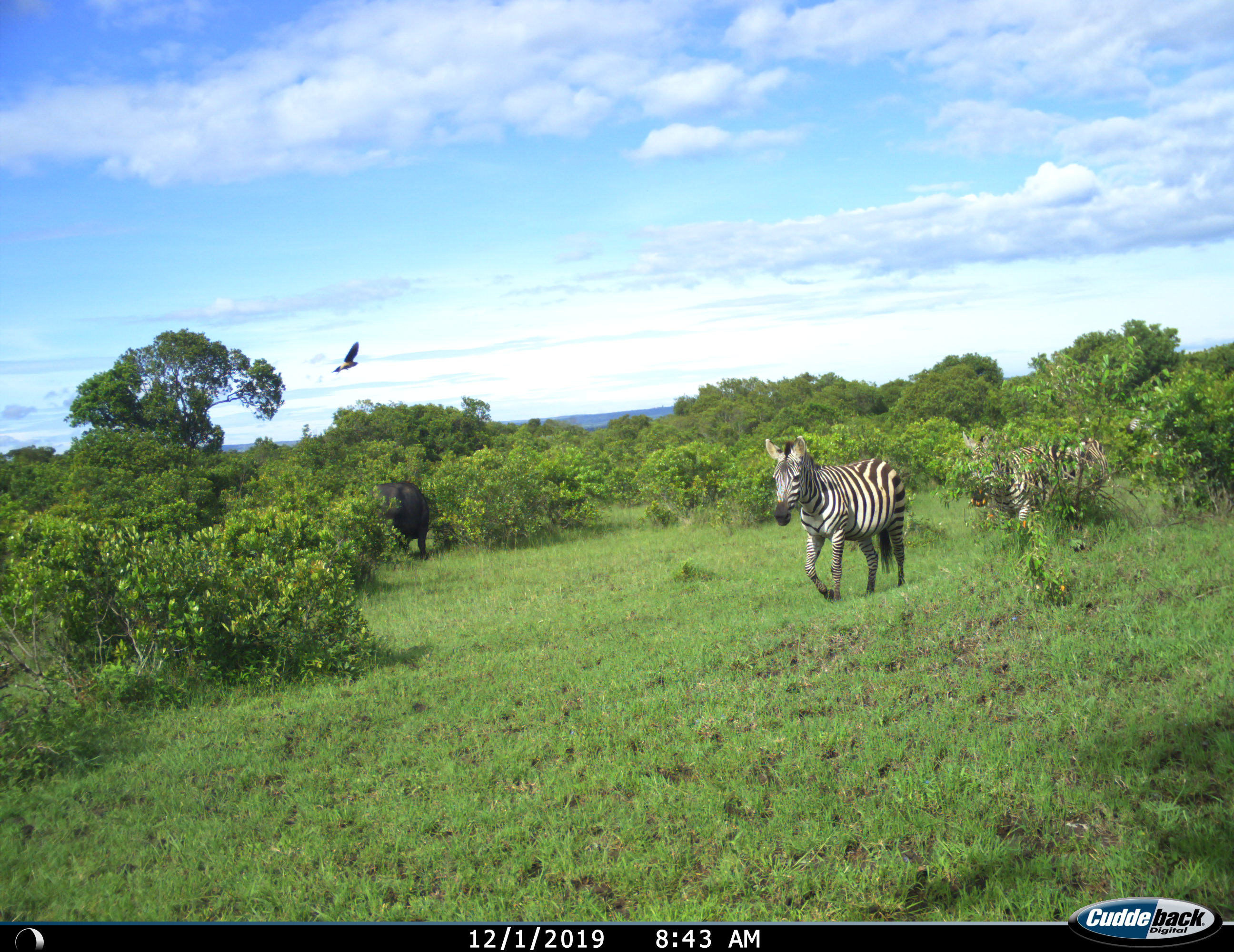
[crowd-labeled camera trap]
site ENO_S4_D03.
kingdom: Animalia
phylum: Chordata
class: Aves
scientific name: Aves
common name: bird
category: birdother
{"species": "birdother (bird) (Aves)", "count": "1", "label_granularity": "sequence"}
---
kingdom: Animalia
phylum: Chordata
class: Mammalia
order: Artiodactyla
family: Bovidae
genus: Syncerus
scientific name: Syncerus caffer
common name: african buffalo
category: buffalo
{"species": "buffalo (african buffalo) (Syncerus caffer)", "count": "1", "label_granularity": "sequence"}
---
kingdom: Animalia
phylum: Chordata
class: Mammalia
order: Perissodactyla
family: Equidae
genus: Equus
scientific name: Equus quagga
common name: plains zebra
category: zebraplains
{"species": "zebraplains (plains zebra) (Equus quagga)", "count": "2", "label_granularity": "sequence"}